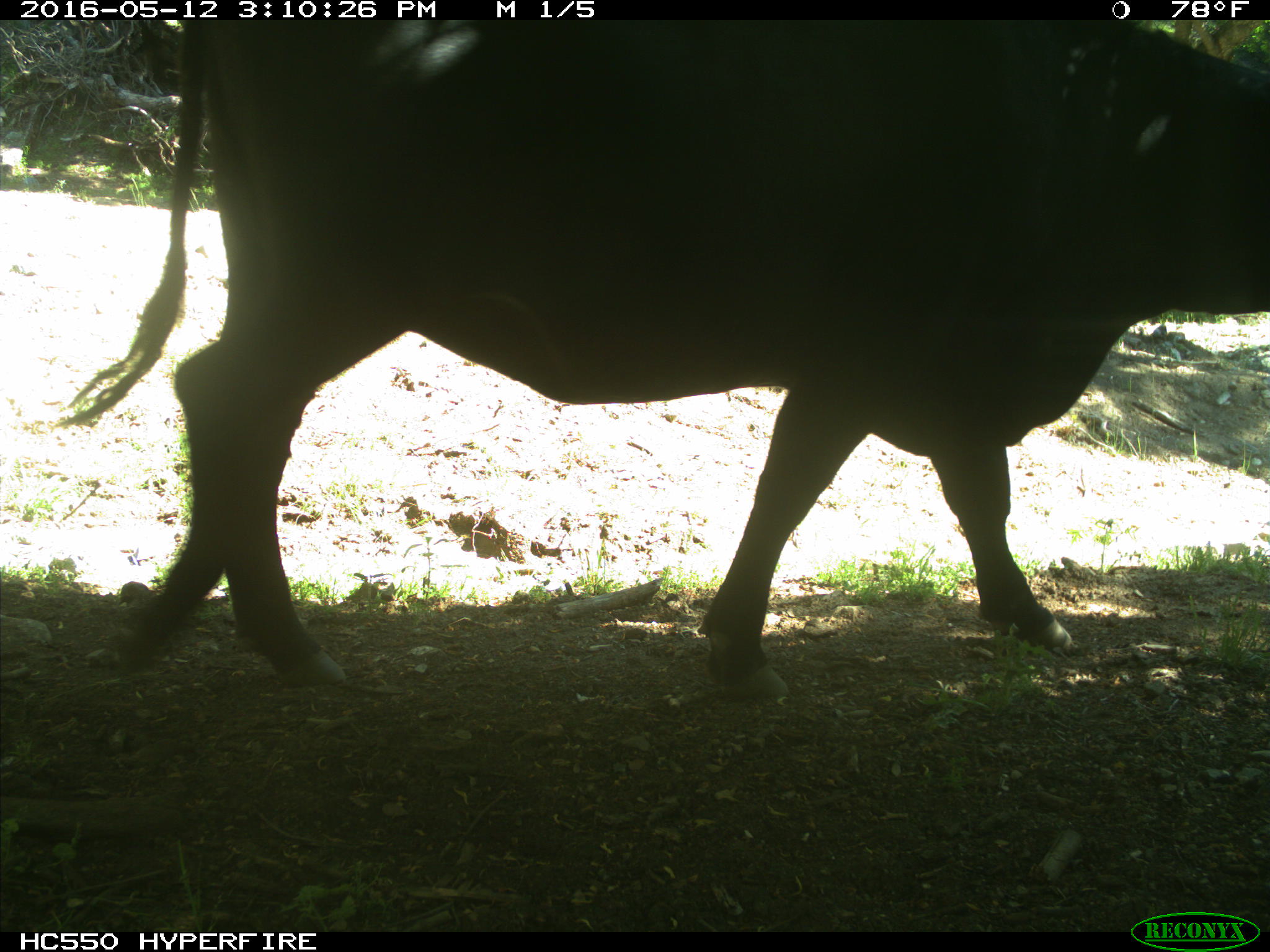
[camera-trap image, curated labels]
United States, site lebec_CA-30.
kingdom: Animalia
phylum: Chordata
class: Mammalia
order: Artiodactyla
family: Bovidae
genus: Bos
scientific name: Bos taurus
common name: domestic cow